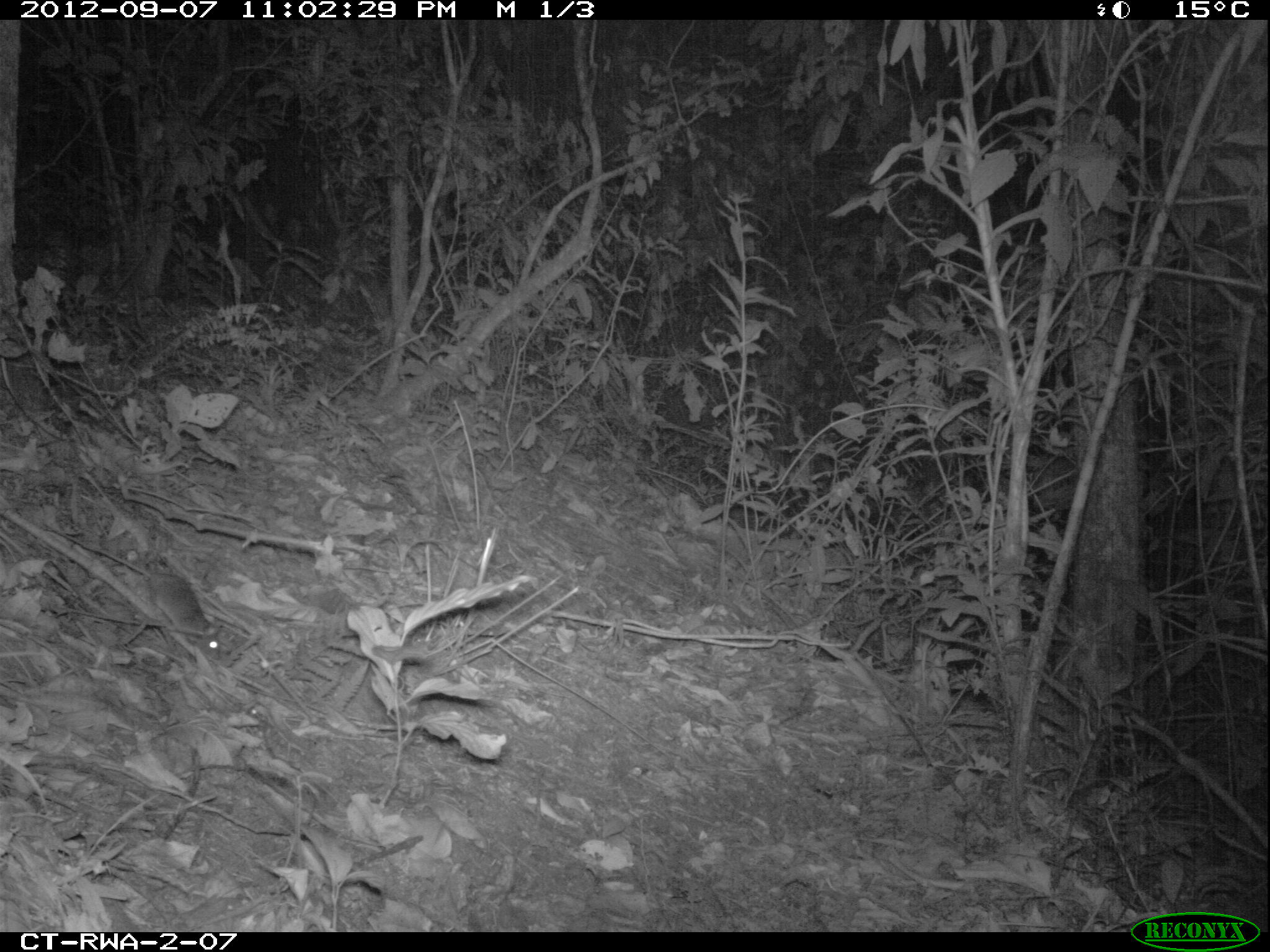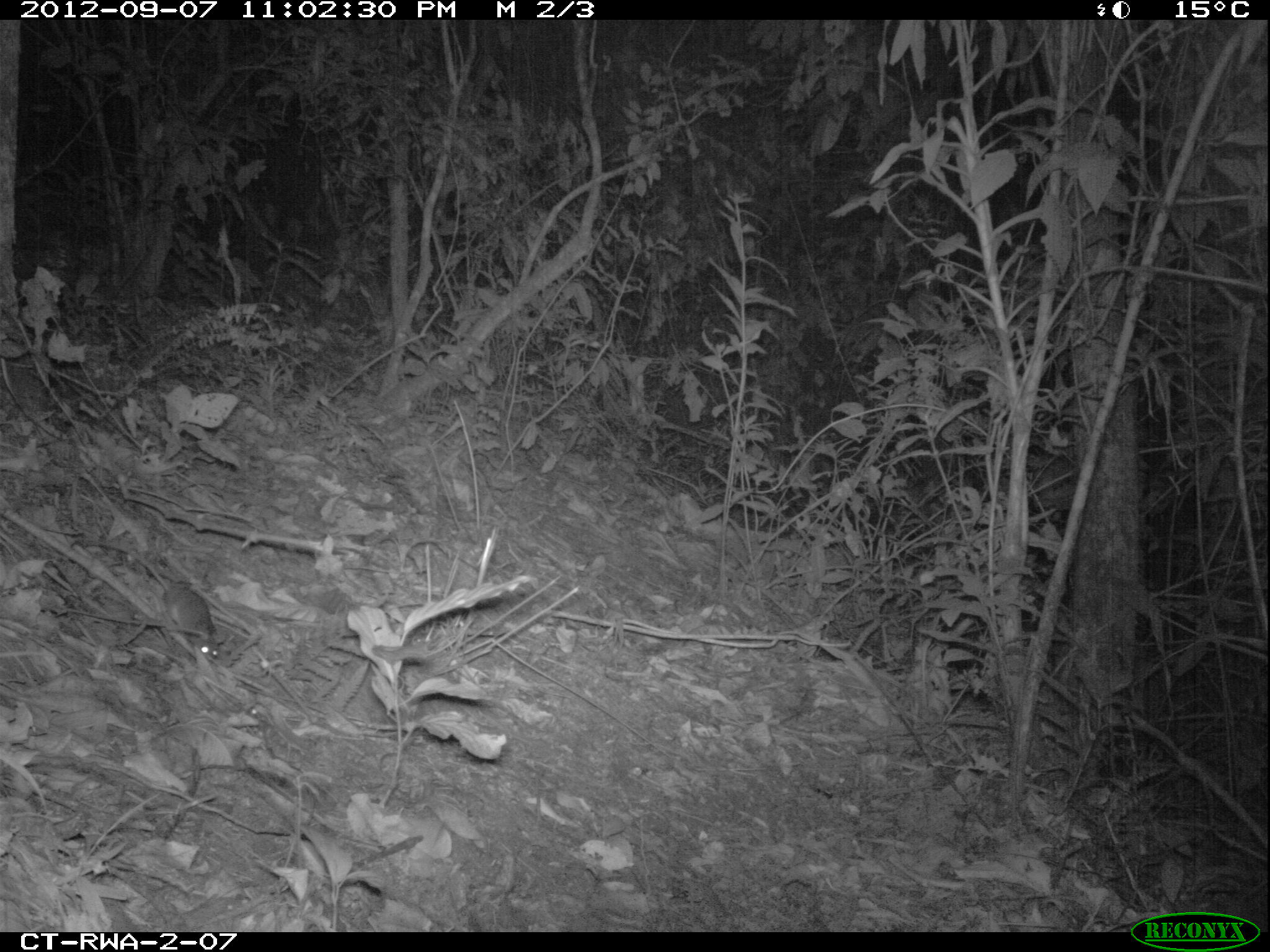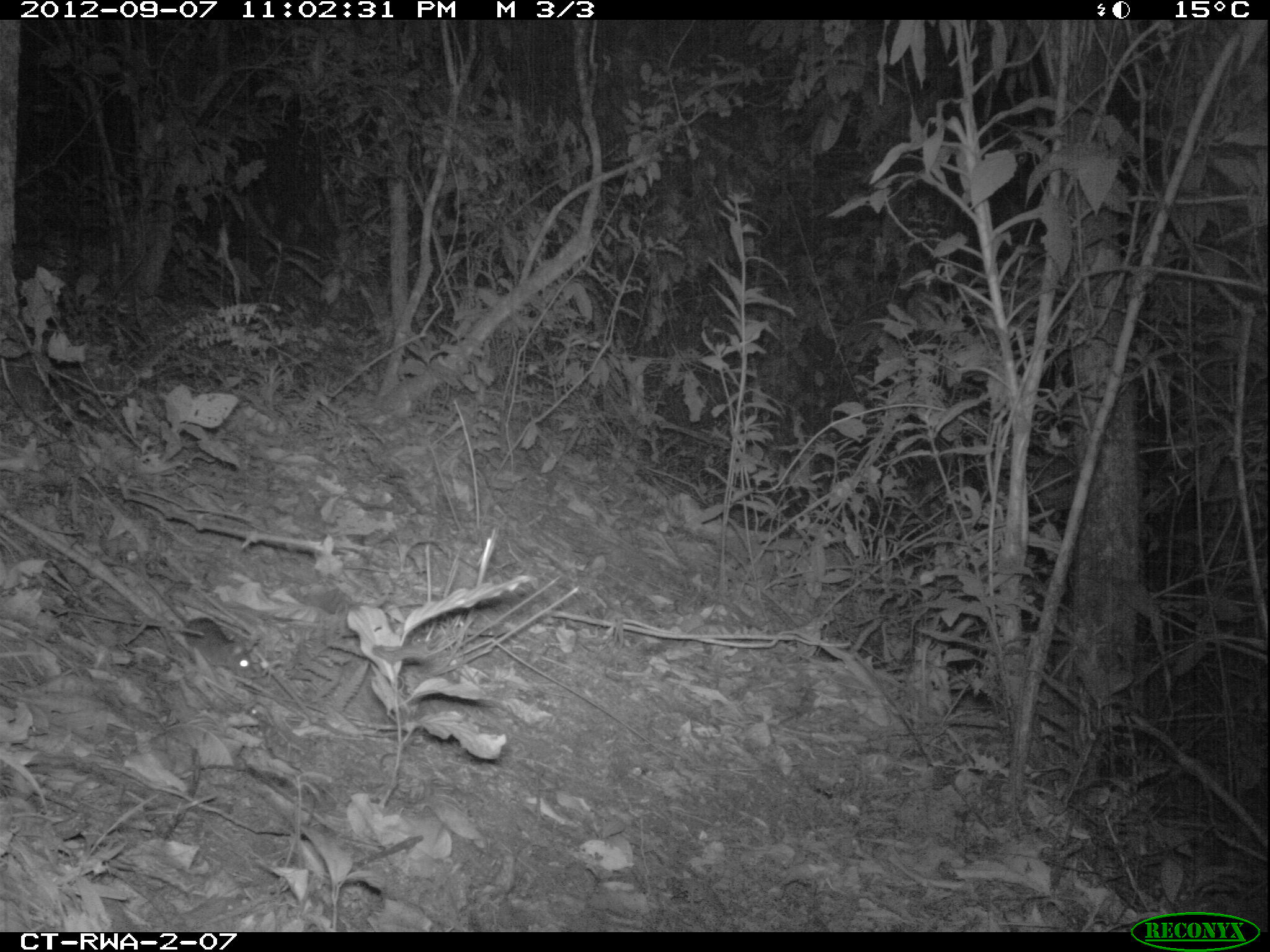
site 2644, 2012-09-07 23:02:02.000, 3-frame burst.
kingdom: Animalia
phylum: Chordata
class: Mammalia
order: Rodentia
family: Muridae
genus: Oenomys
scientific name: Oenomys hypoxanthus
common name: common rufous-nosed rat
Oenomys hypoxanthus (common rufous-nosed rat), count 1.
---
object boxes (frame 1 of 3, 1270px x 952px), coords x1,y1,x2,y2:
oenomys hypoxanthus: 47,525,224,662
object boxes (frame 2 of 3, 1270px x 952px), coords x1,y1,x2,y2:
oenomys hypoxanthus: 79,536,219,666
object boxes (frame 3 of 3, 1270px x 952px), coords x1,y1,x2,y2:
oenomys hypoxanthus: 106,559,258,680